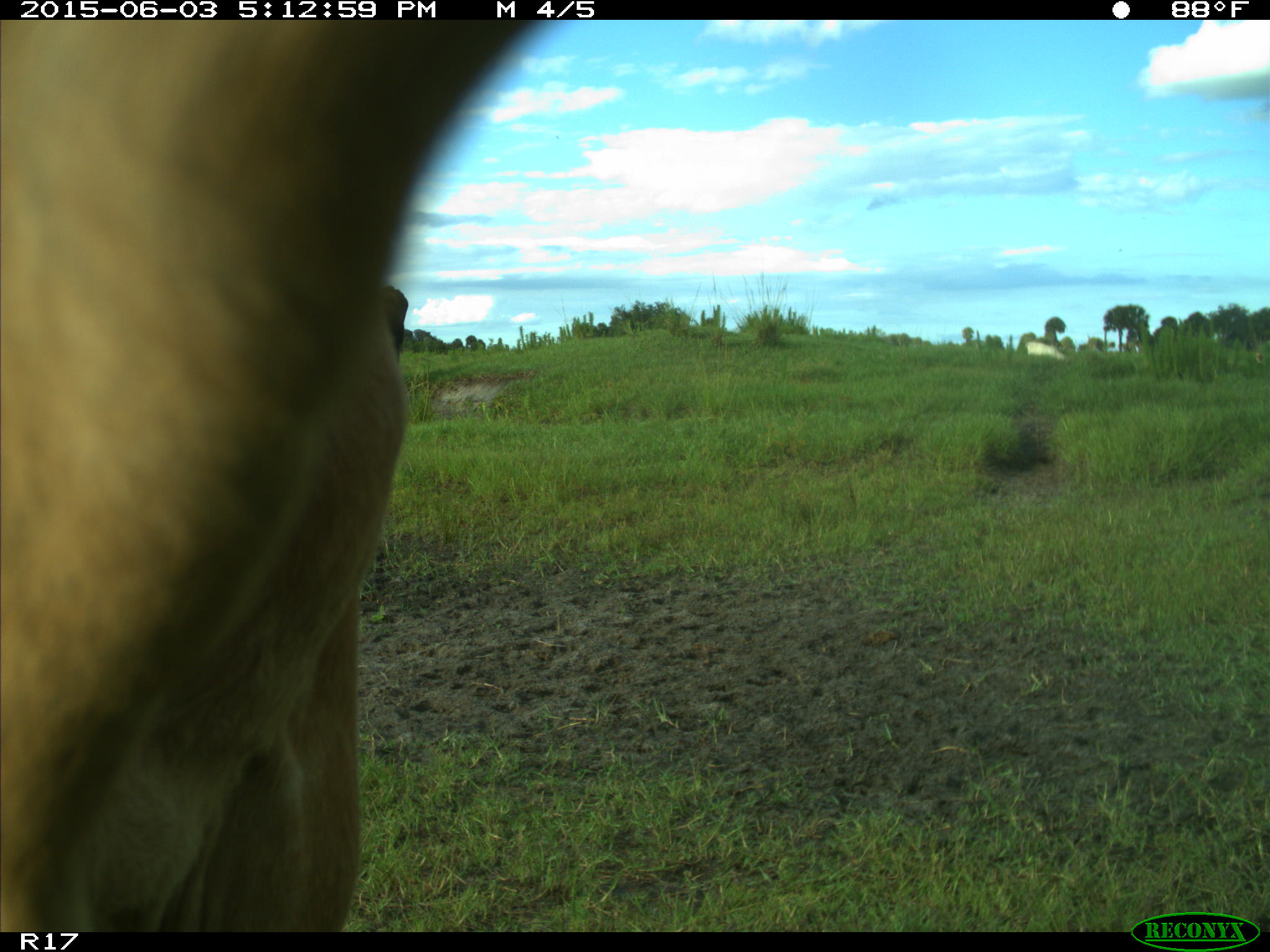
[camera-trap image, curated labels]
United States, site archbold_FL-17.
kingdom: Animalia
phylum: Chordata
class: Mammalia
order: Artiodactyla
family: Bovidae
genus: Bos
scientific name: Bos taurus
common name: domestic cow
Bos taurus (domestic cow).